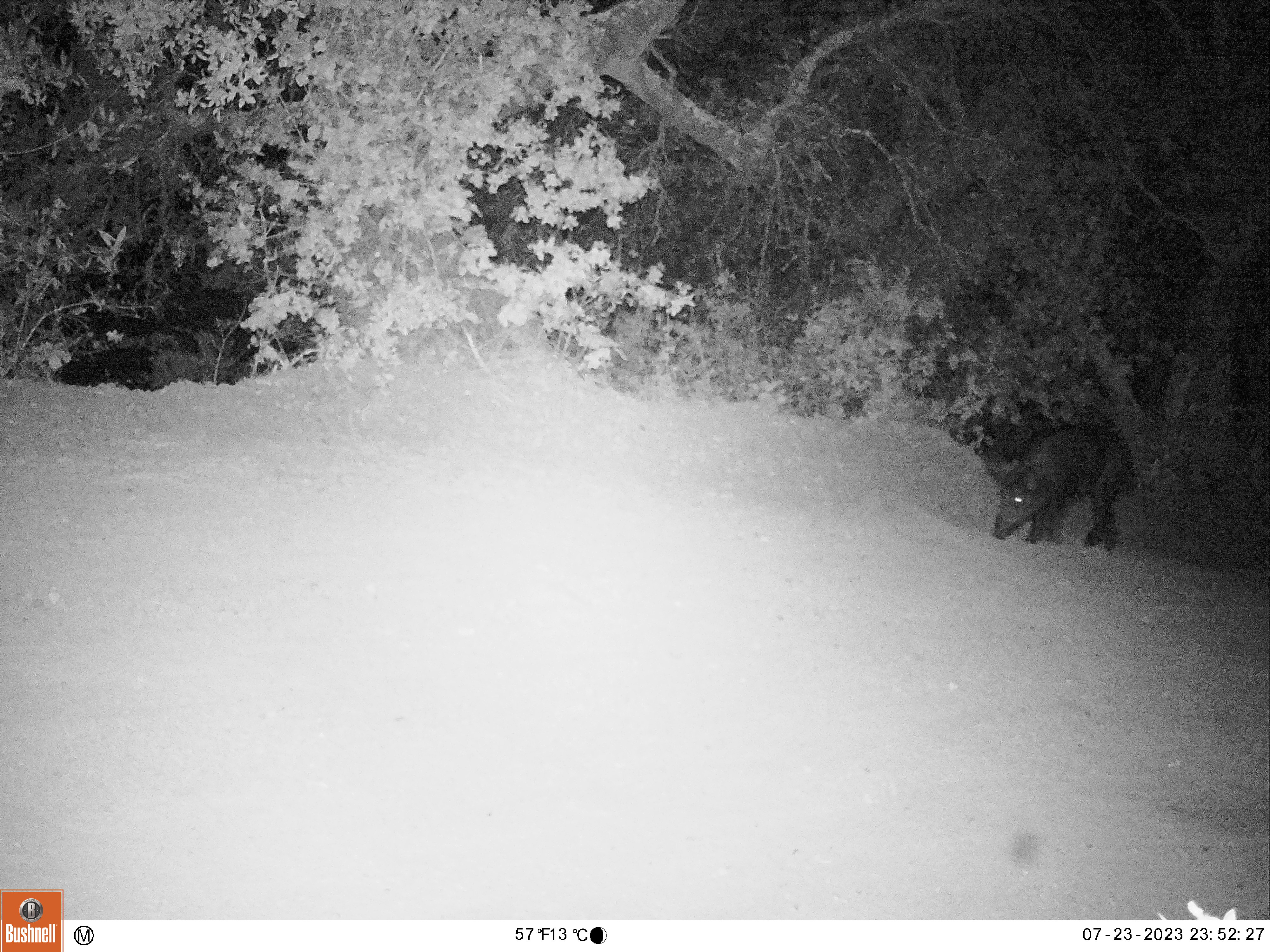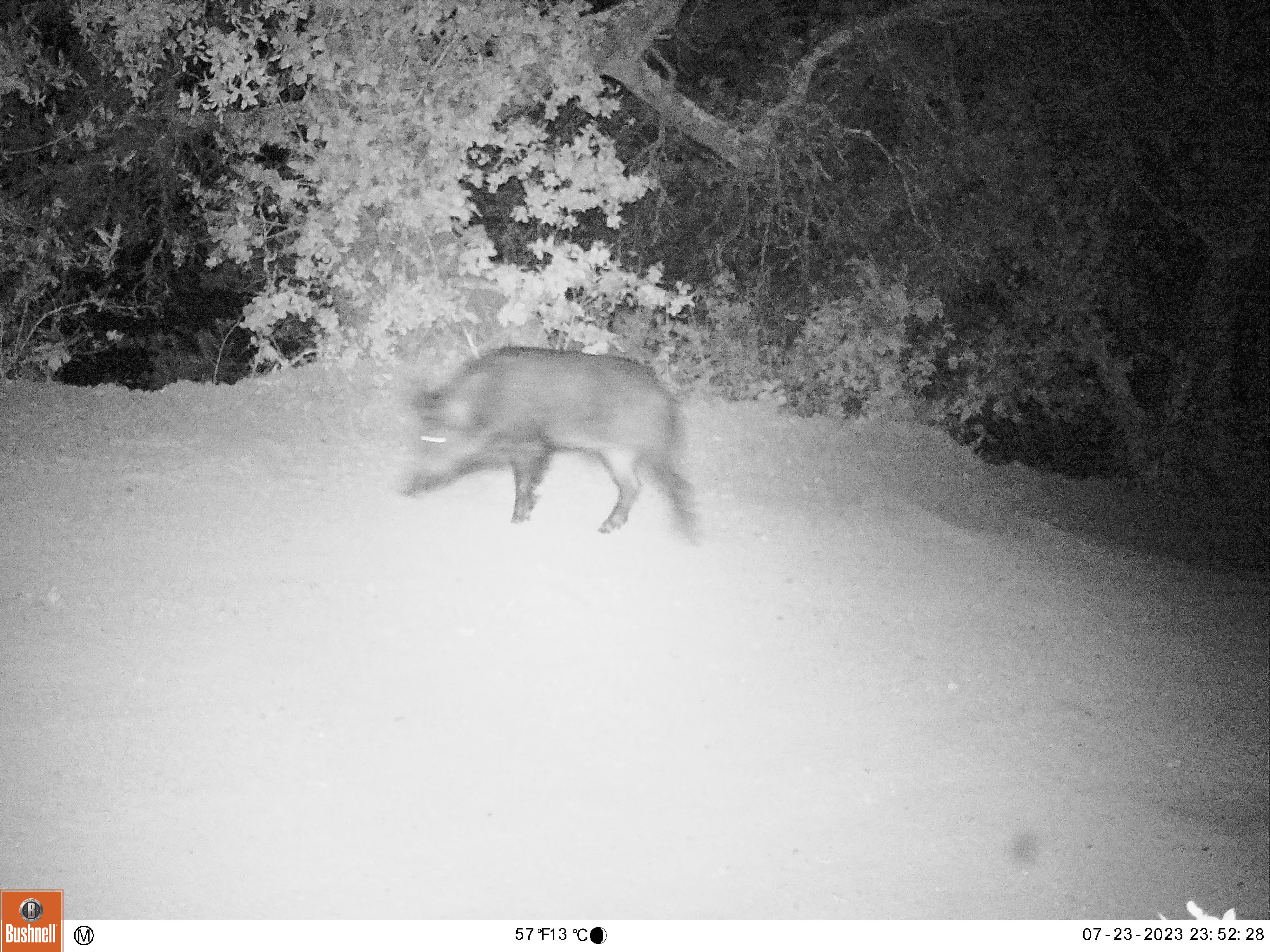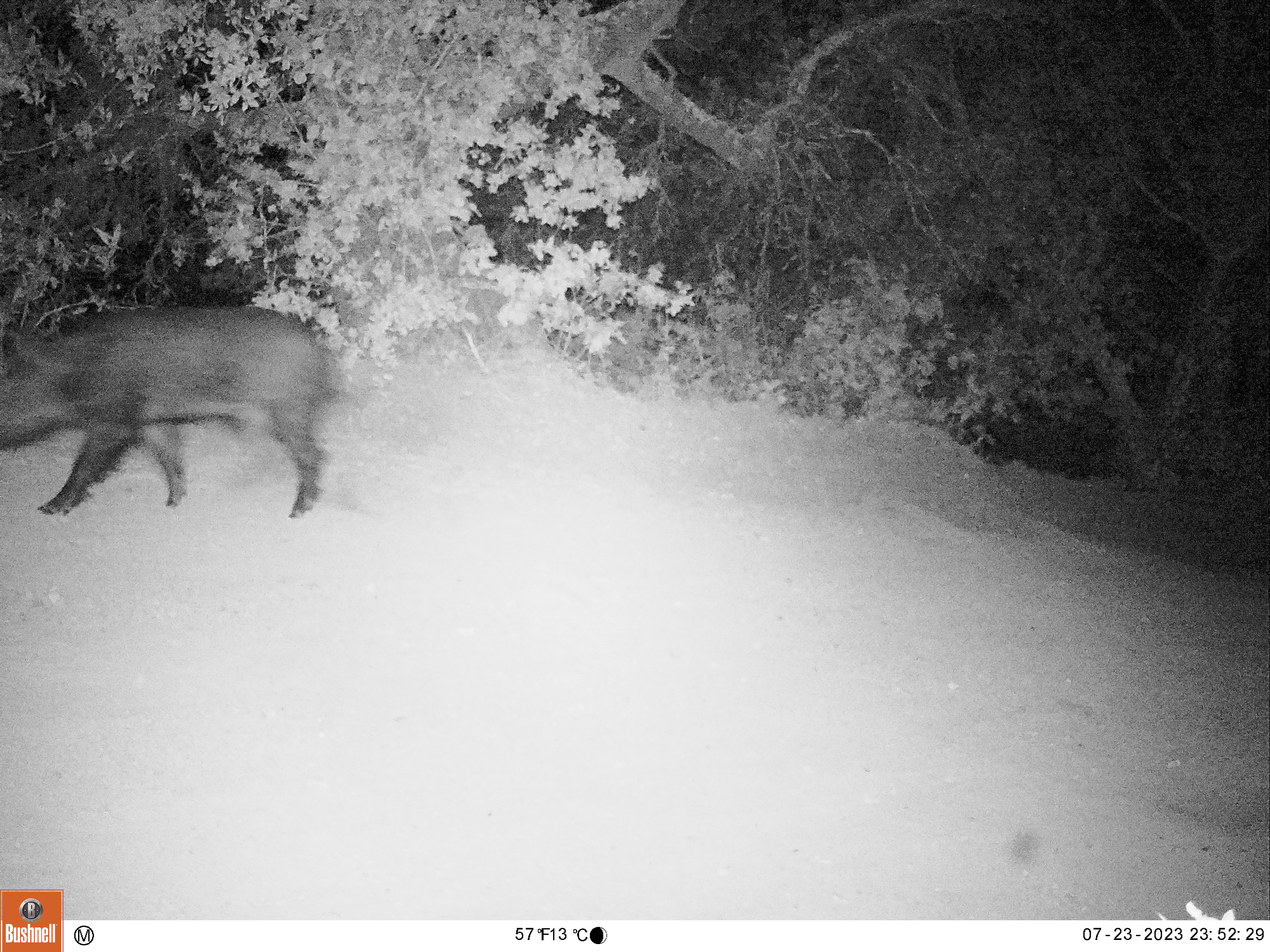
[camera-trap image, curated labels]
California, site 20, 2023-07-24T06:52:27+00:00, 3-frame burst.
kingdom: Animalia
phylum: Chordata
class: Mammalia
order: Artiodactyla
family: Suidae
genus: Sus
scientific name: Sus scrofa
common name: wild boar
Wild boar (Sus scrofa).